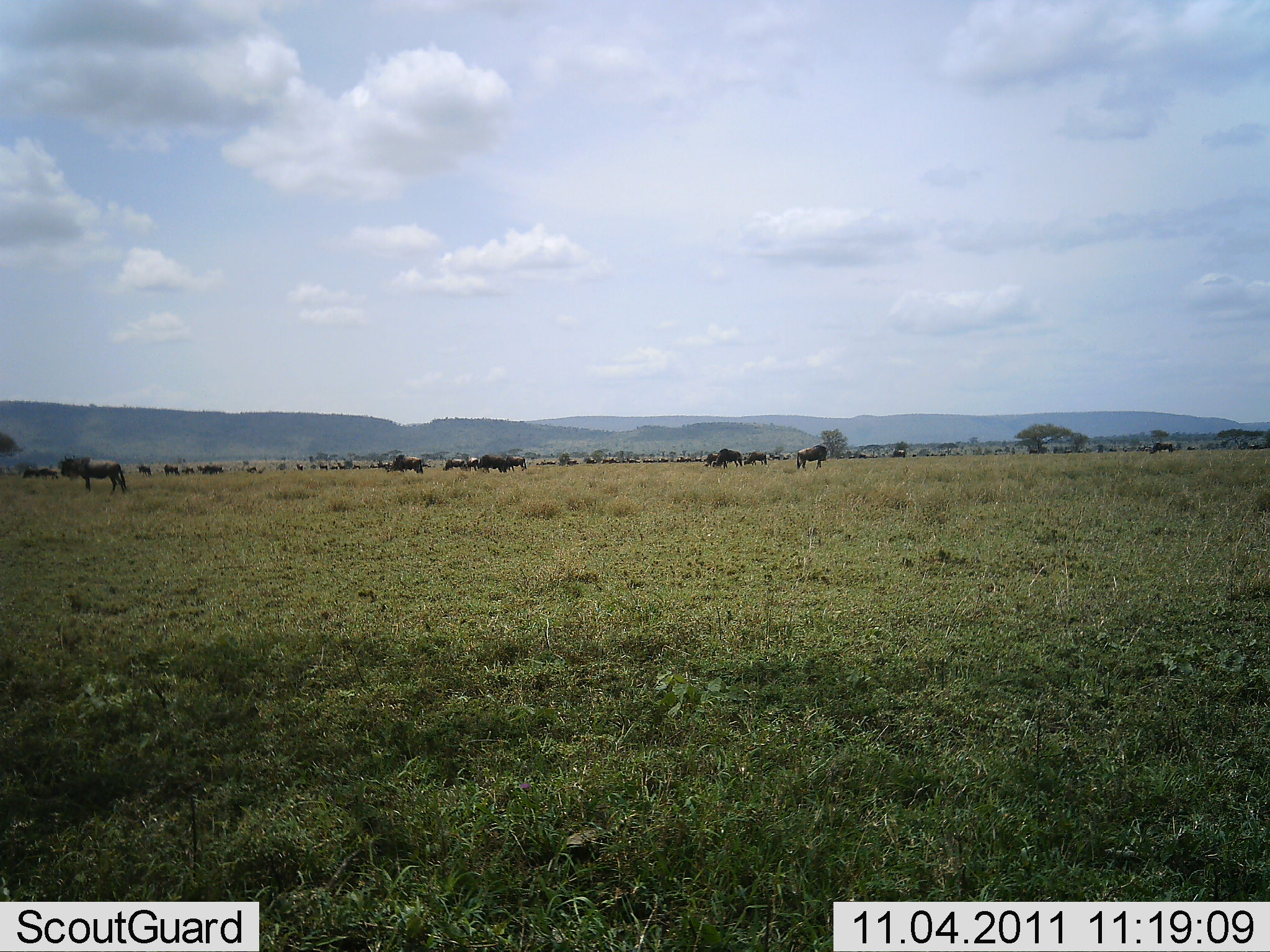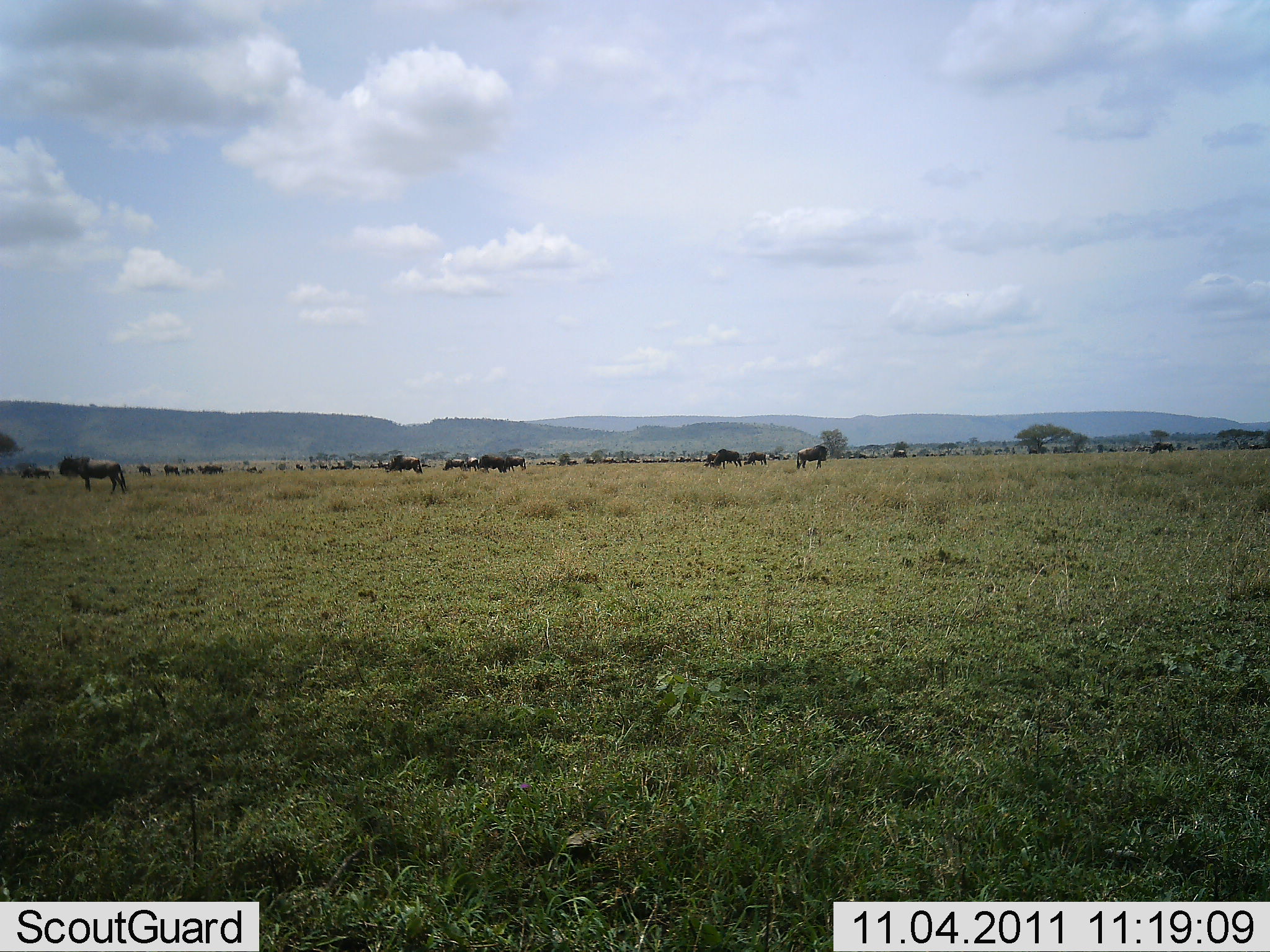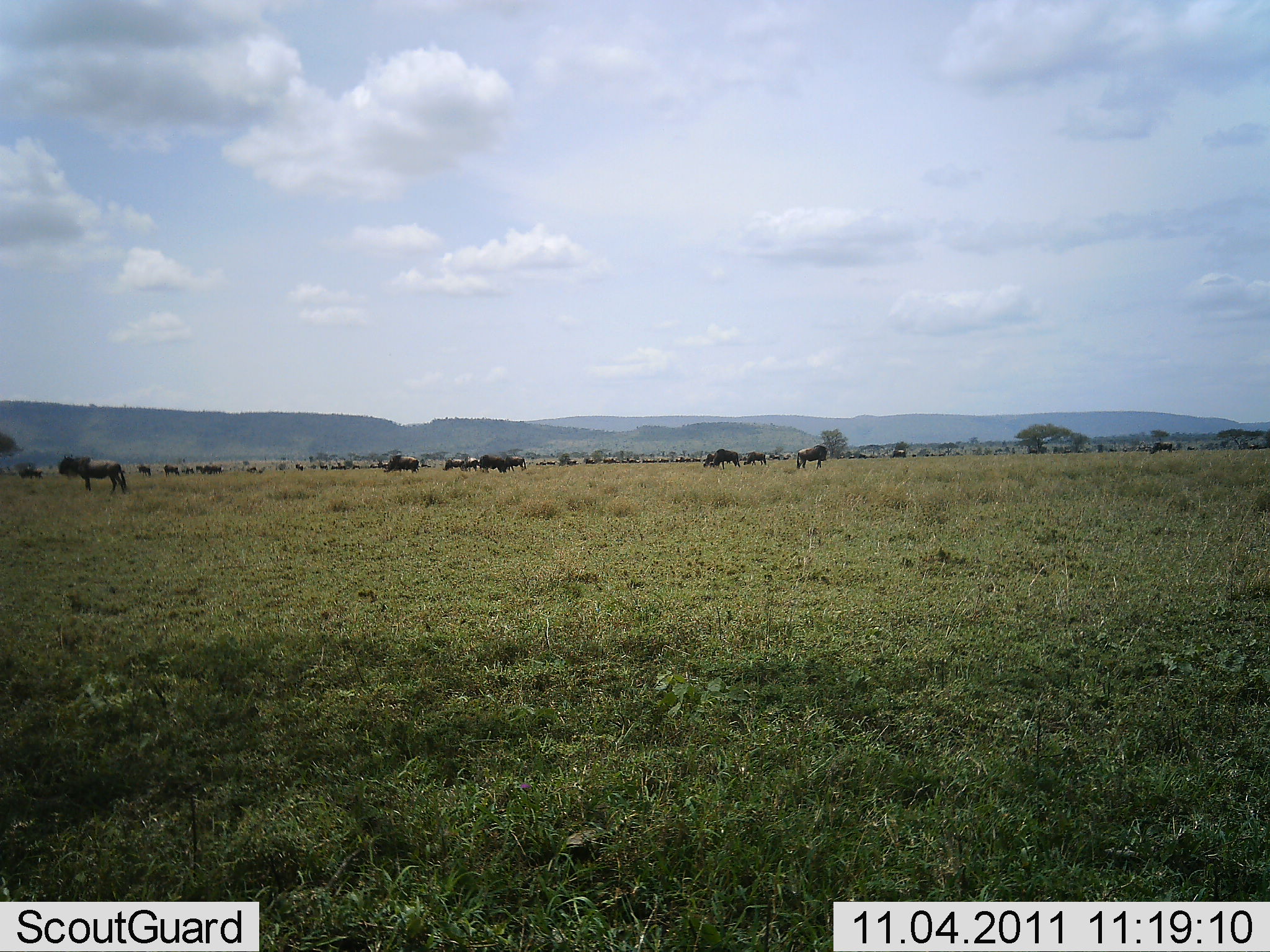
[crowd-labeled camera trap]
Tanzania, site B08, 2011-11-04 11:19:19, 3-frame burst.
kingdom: Animalia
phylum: Chordata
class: Mammalia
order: Artiodactyla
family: Bovidae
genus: Connochaetes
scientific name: Connochaetes taurinus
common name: blue wildebeest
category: wildebeest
Wildebeest (blue wildebeest) (Connochaetes taurinus), count 11-50. Behavior (volunteer vote fractions): standing 71%, resting 7%, moving 14%, interacting 0%. Young present (vote fraction): 0%. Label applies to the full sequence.